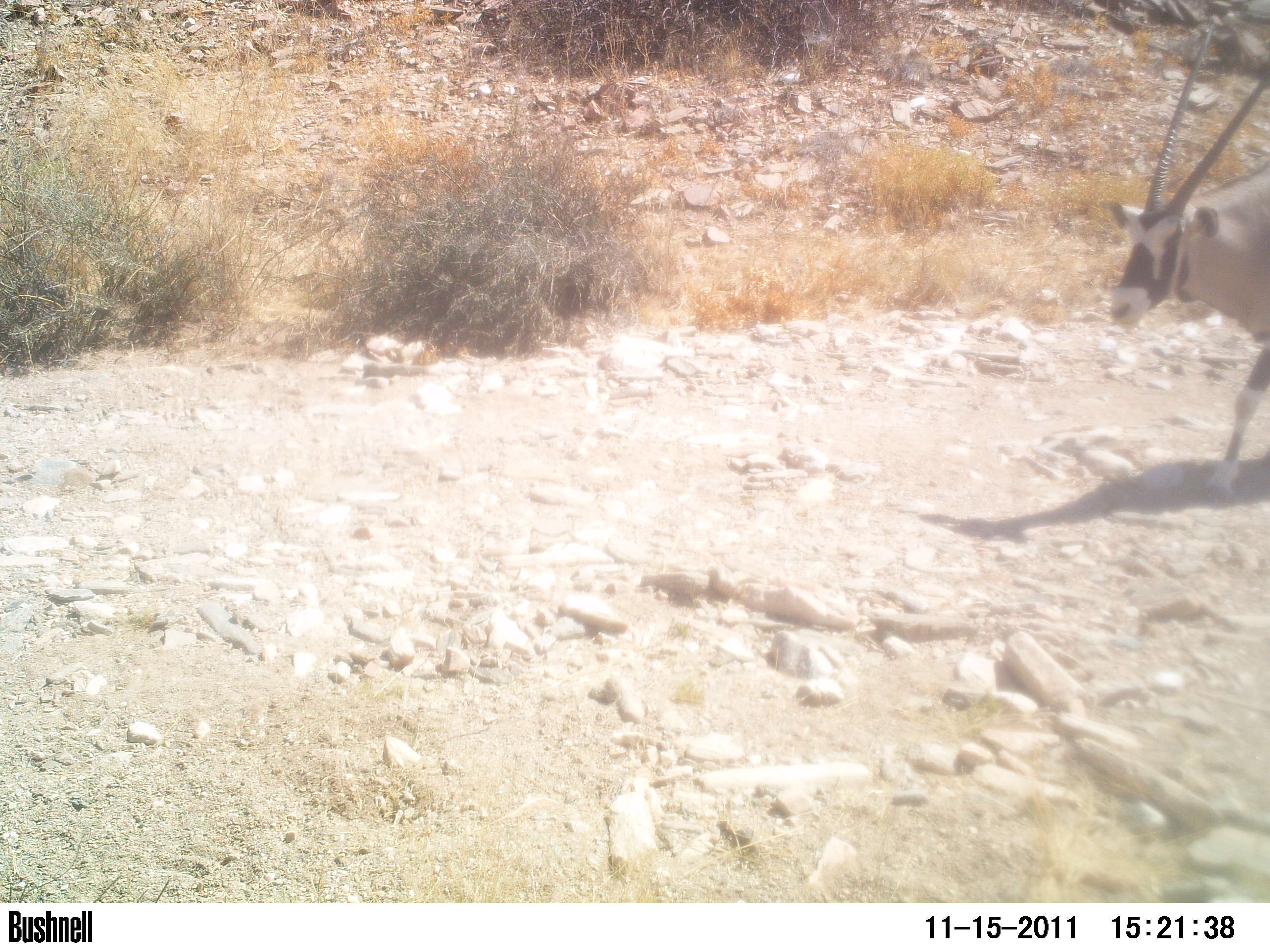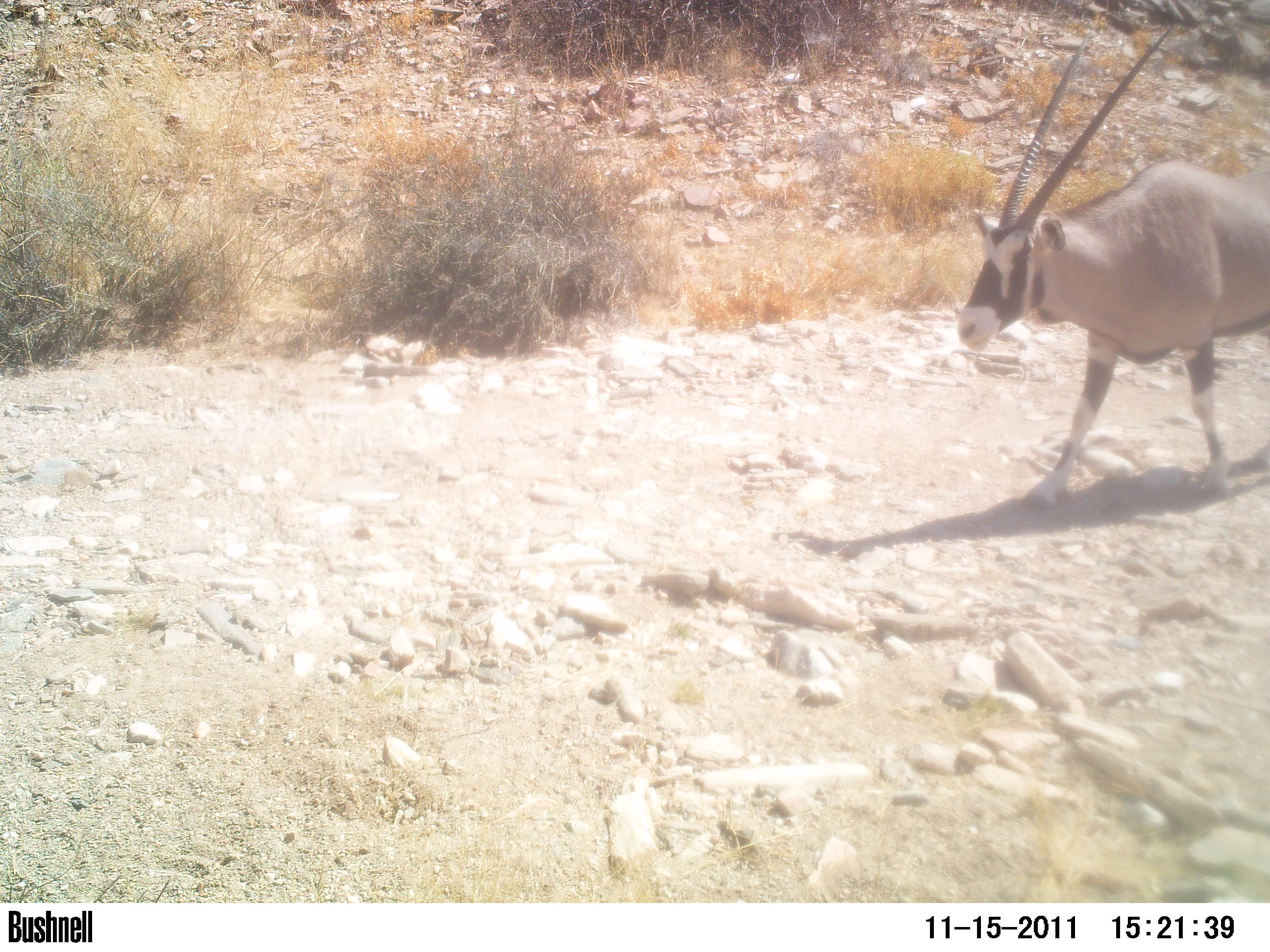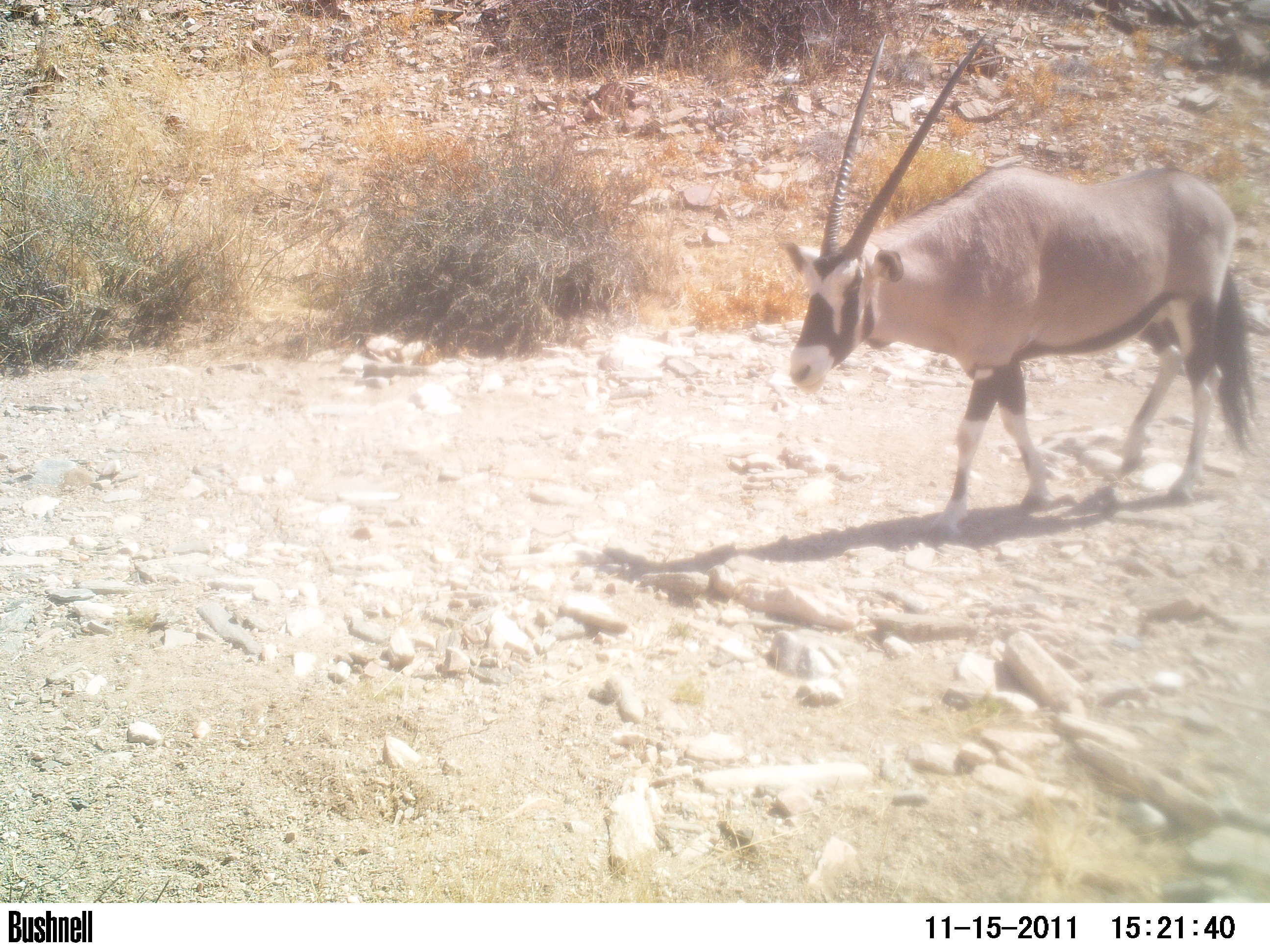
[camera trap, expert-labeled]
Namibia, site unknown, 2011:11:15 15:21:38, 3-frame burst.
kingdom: Animalia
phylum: Chordata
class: Mammalia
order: Artiodactyla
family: Bovidae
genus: Oryx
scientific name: Oryx gazella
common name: gemsbok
Oryx gazella (gemsbok).